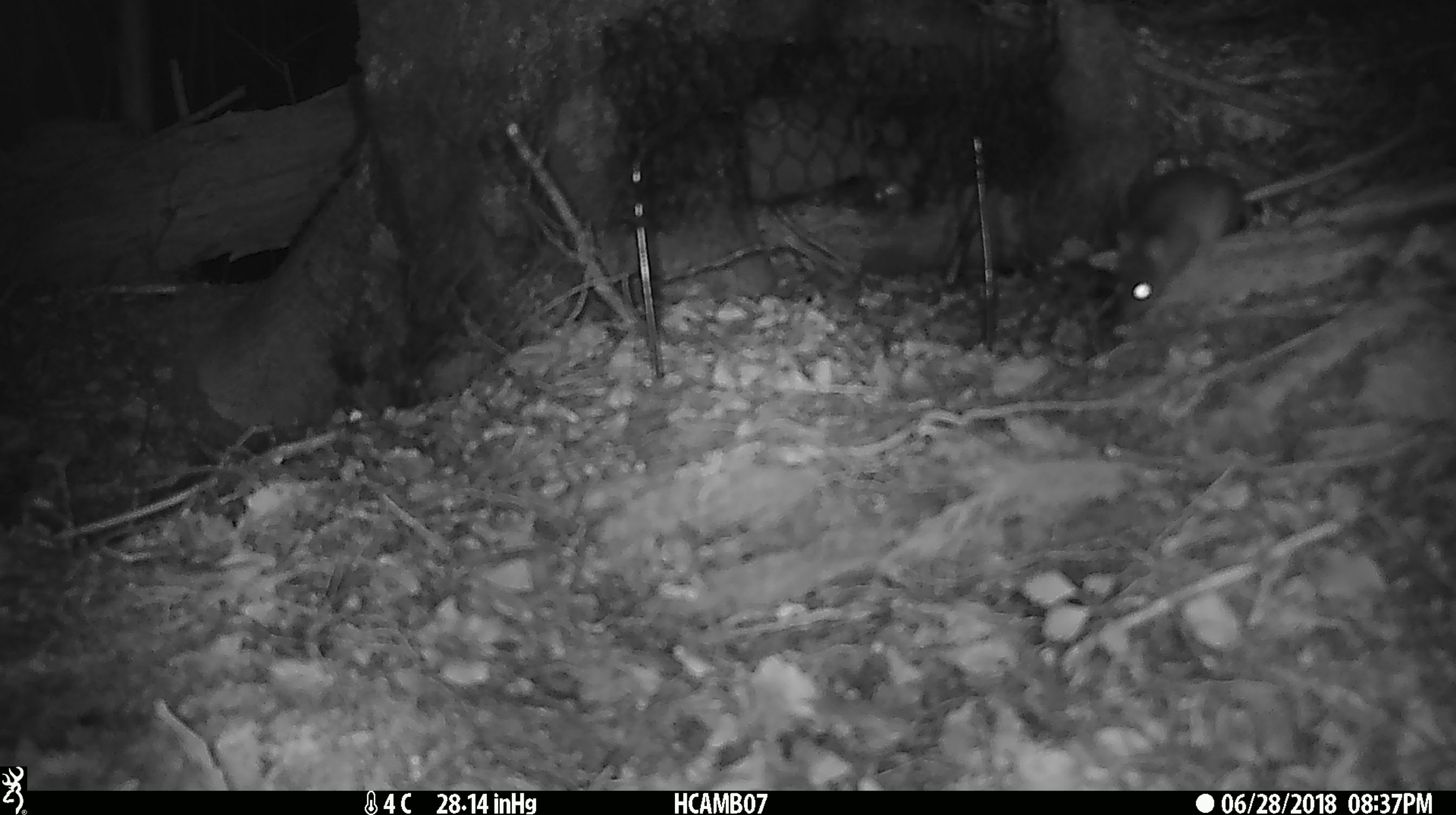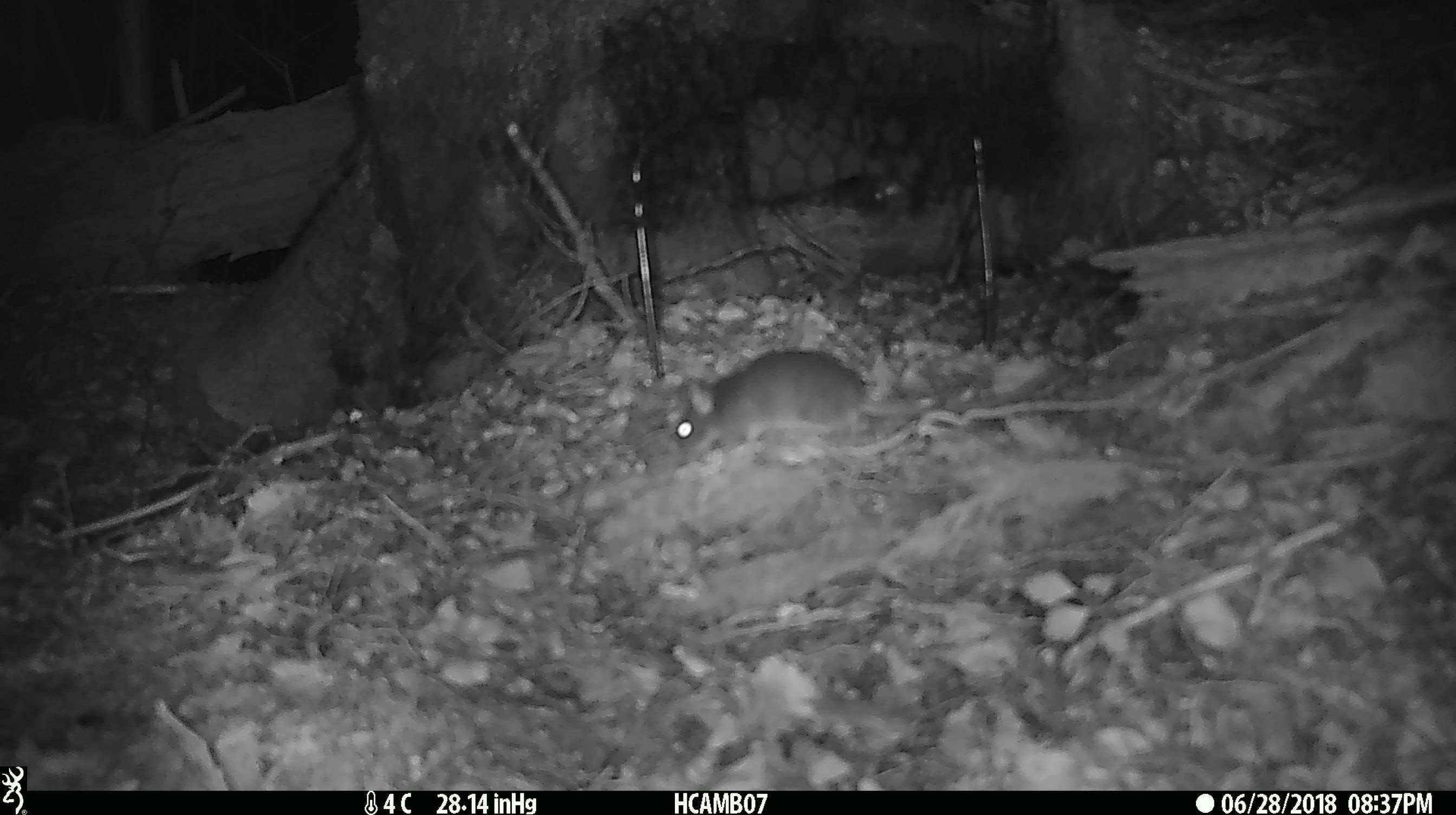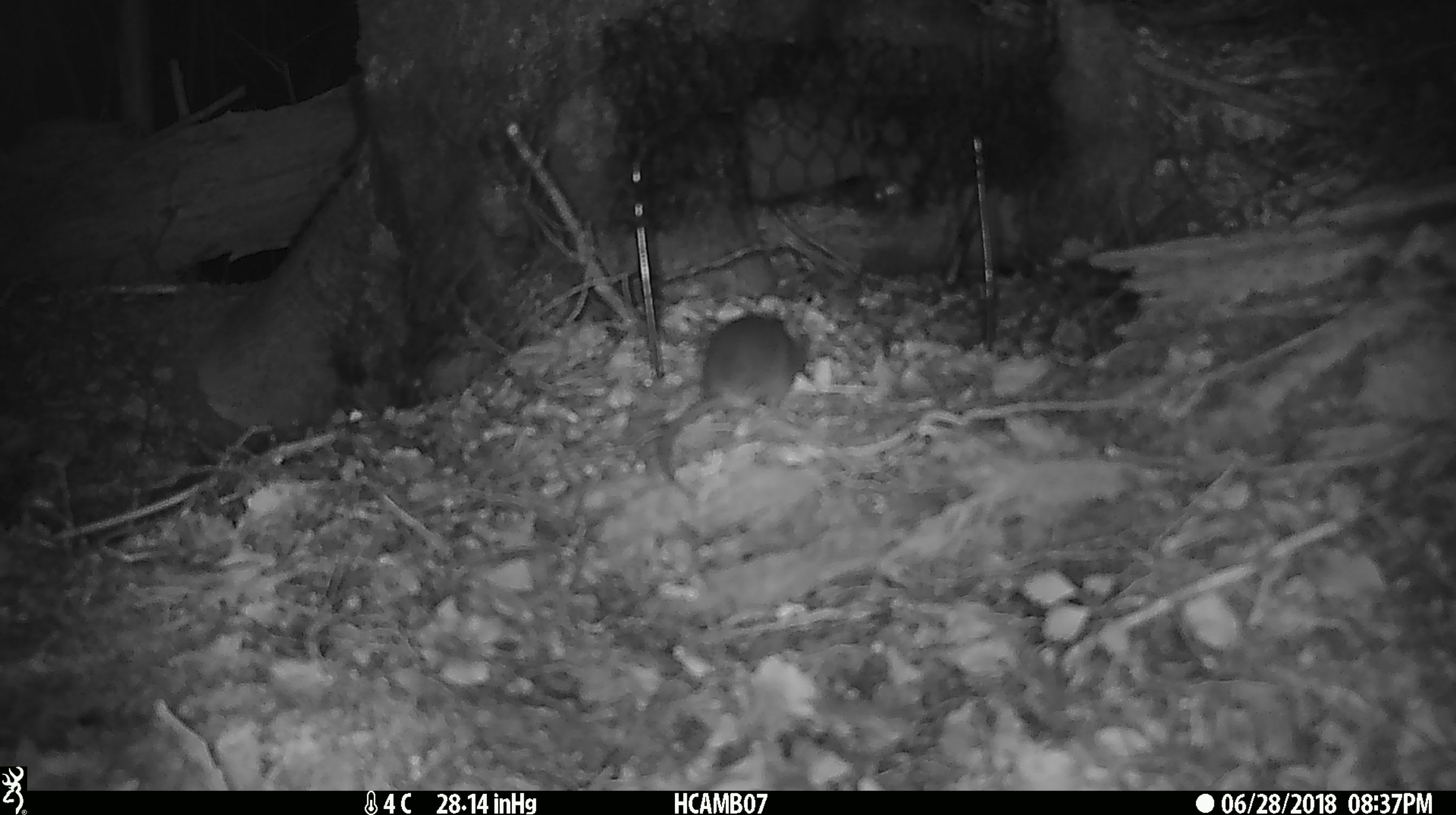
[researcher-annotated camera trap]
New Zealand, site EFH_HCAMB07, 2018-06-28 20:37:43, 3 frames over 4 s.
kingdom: Animalia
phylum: Chordata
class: Mammalia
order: Rodentia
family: Muridae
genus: Mus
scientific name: Mus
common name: mouse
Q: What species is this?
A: Mouse (Mus).